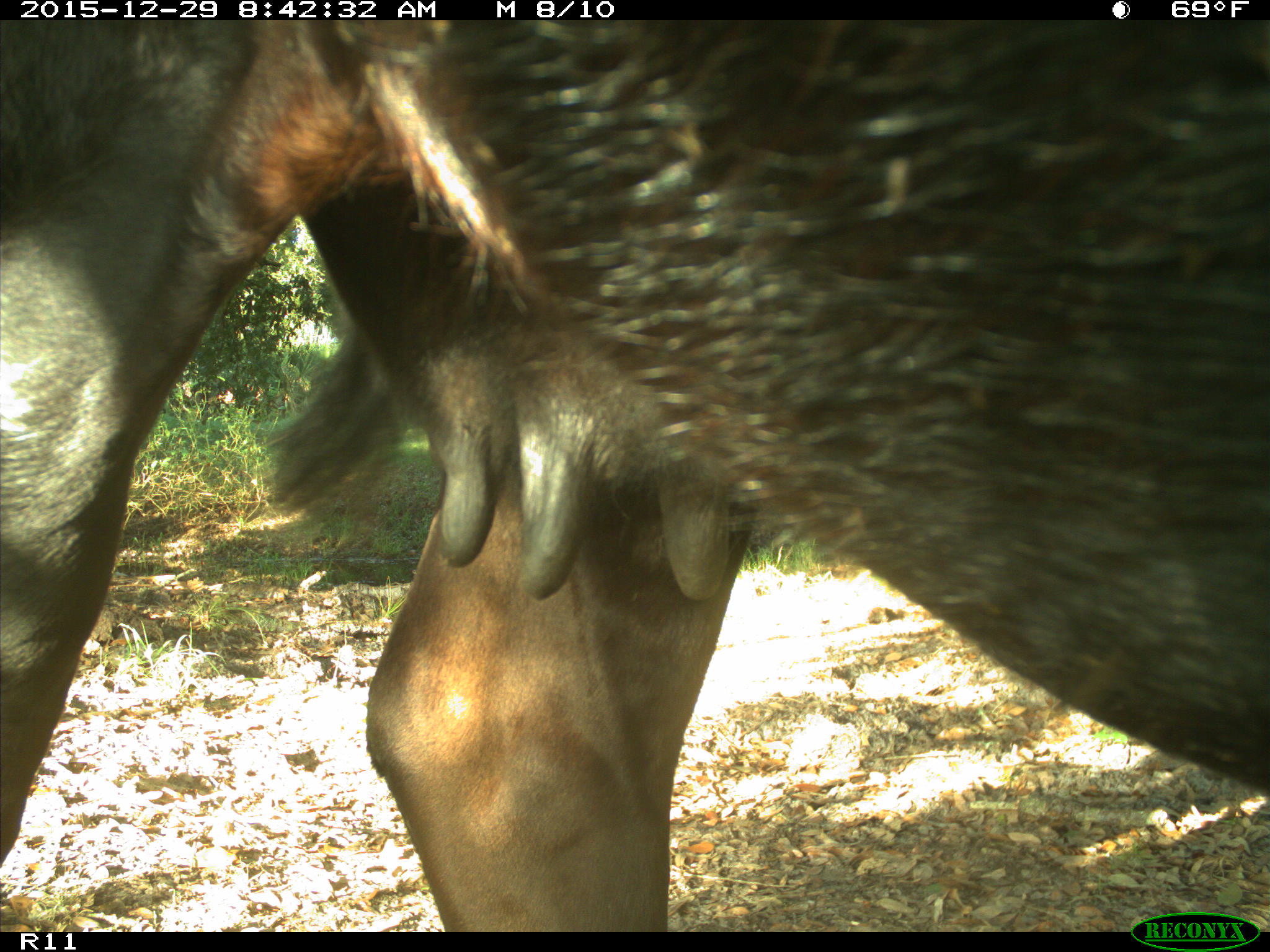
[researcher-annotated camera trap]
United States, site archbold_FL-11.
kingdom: Animalia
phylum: Chordata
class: Mammalia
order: Artiodactyla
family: Bovidae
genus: Bos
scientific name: Bos taurus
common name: domestic cow